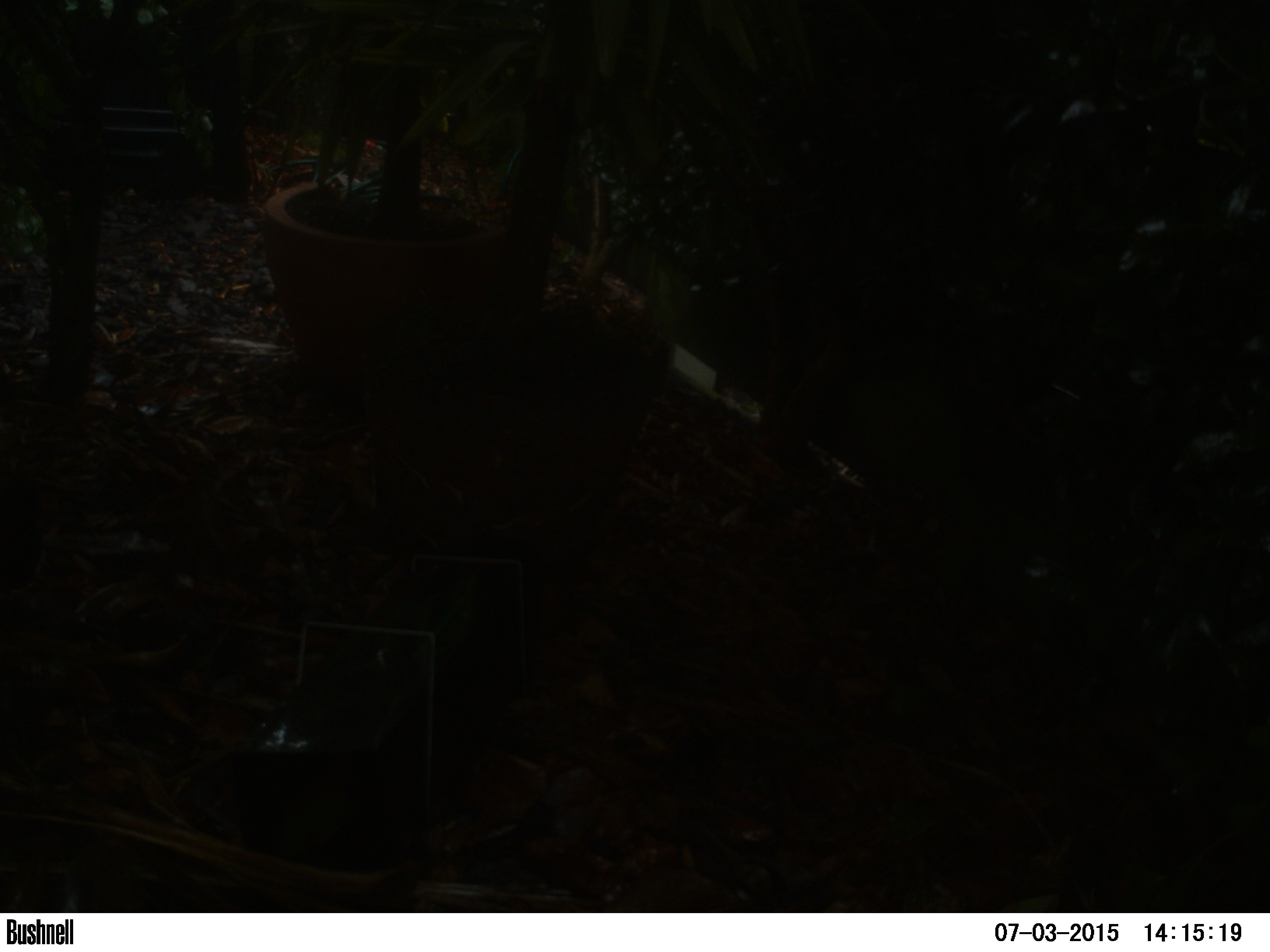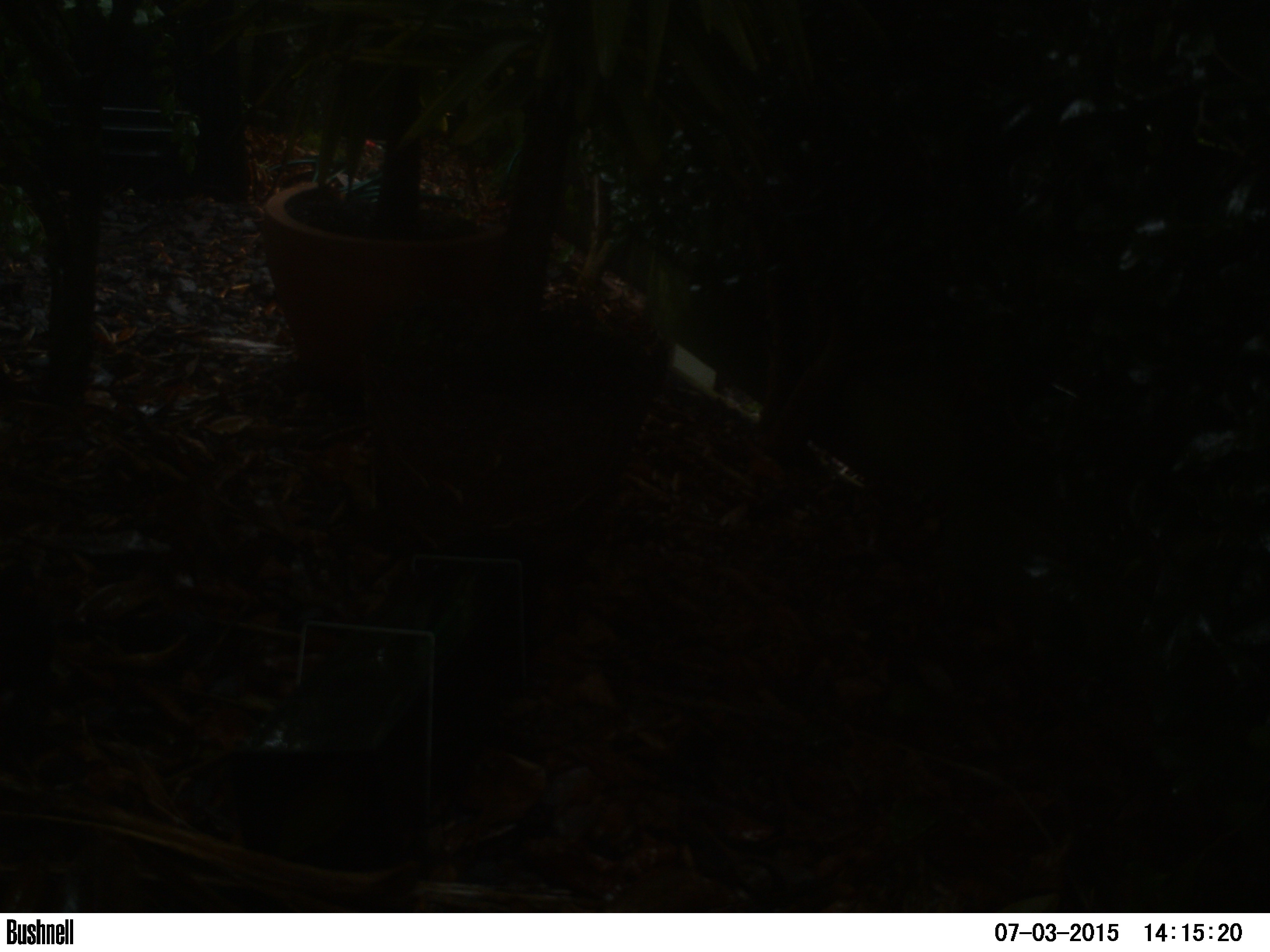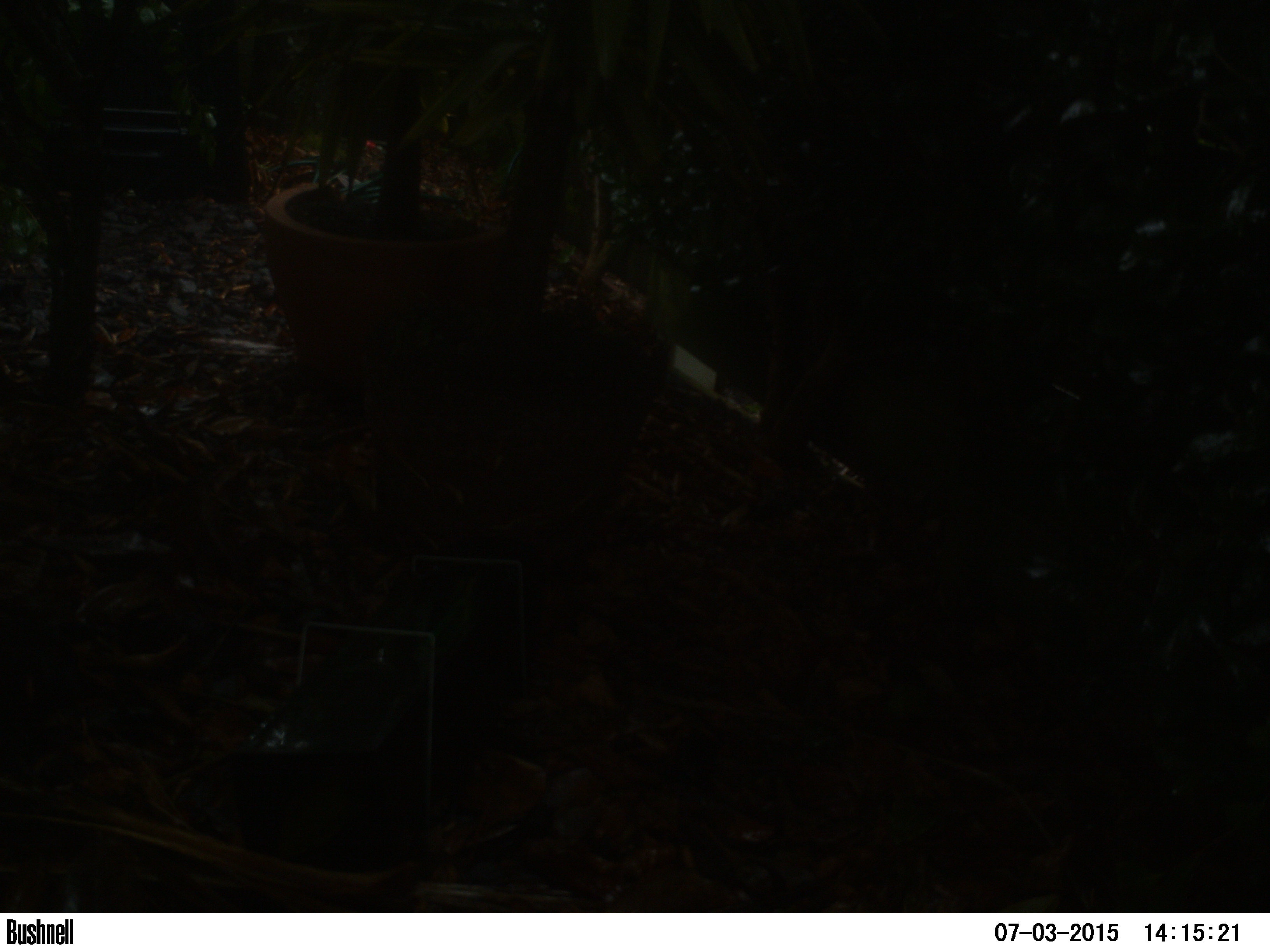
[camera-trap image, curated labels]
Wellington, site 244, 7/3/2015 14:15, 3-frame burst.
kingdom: Animalia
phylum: Chordata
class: Aves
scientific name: Aves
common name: bird